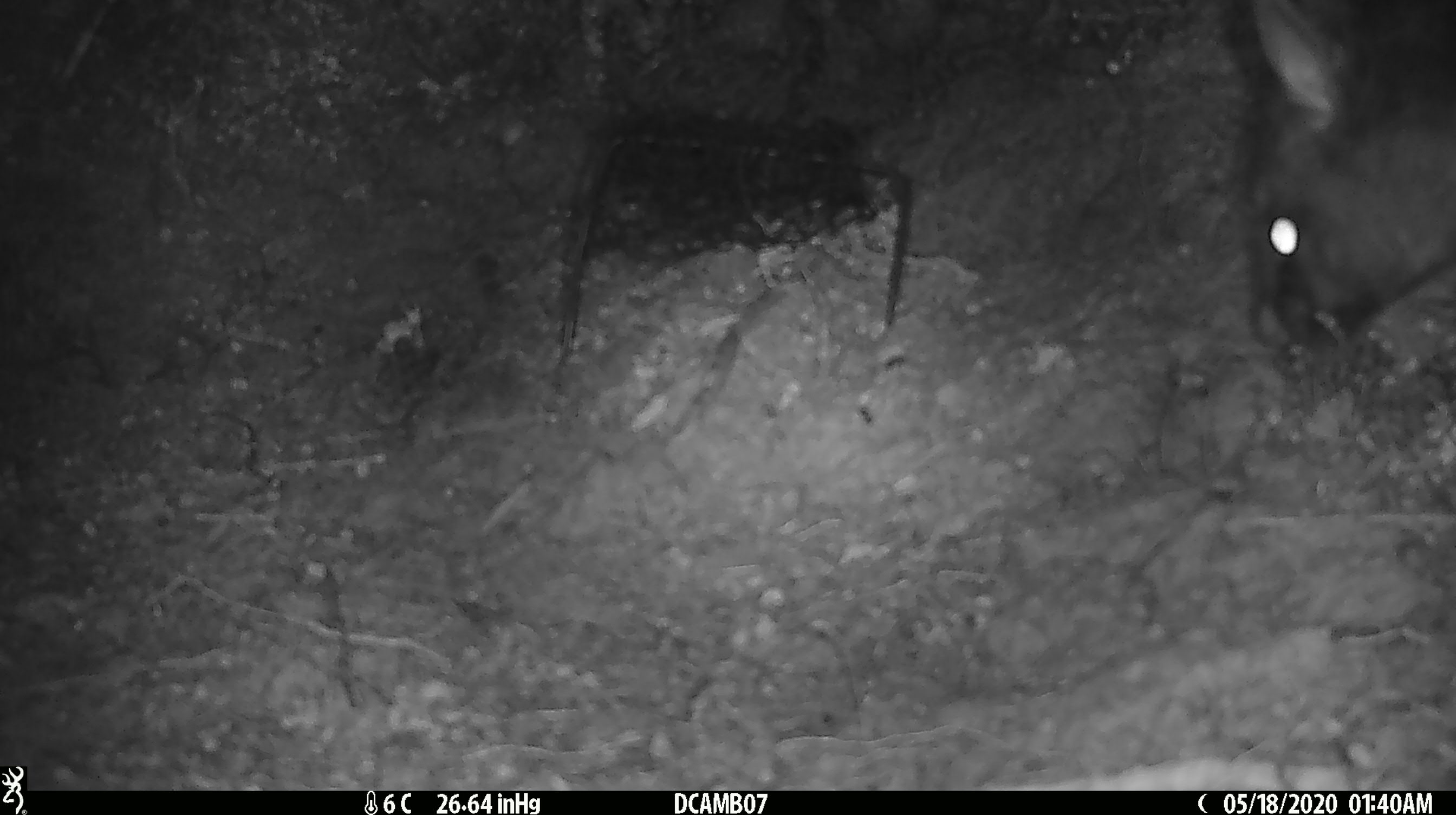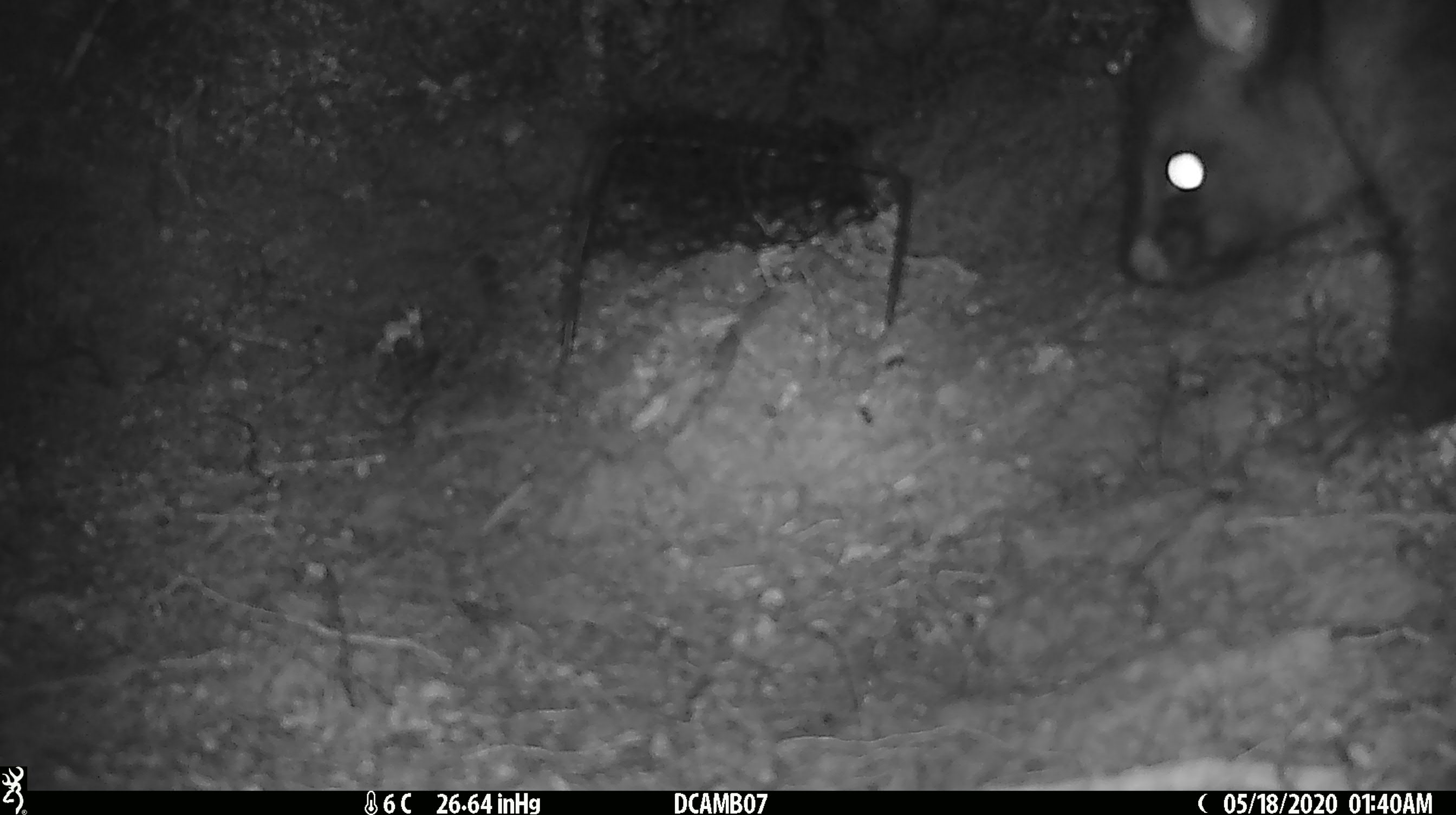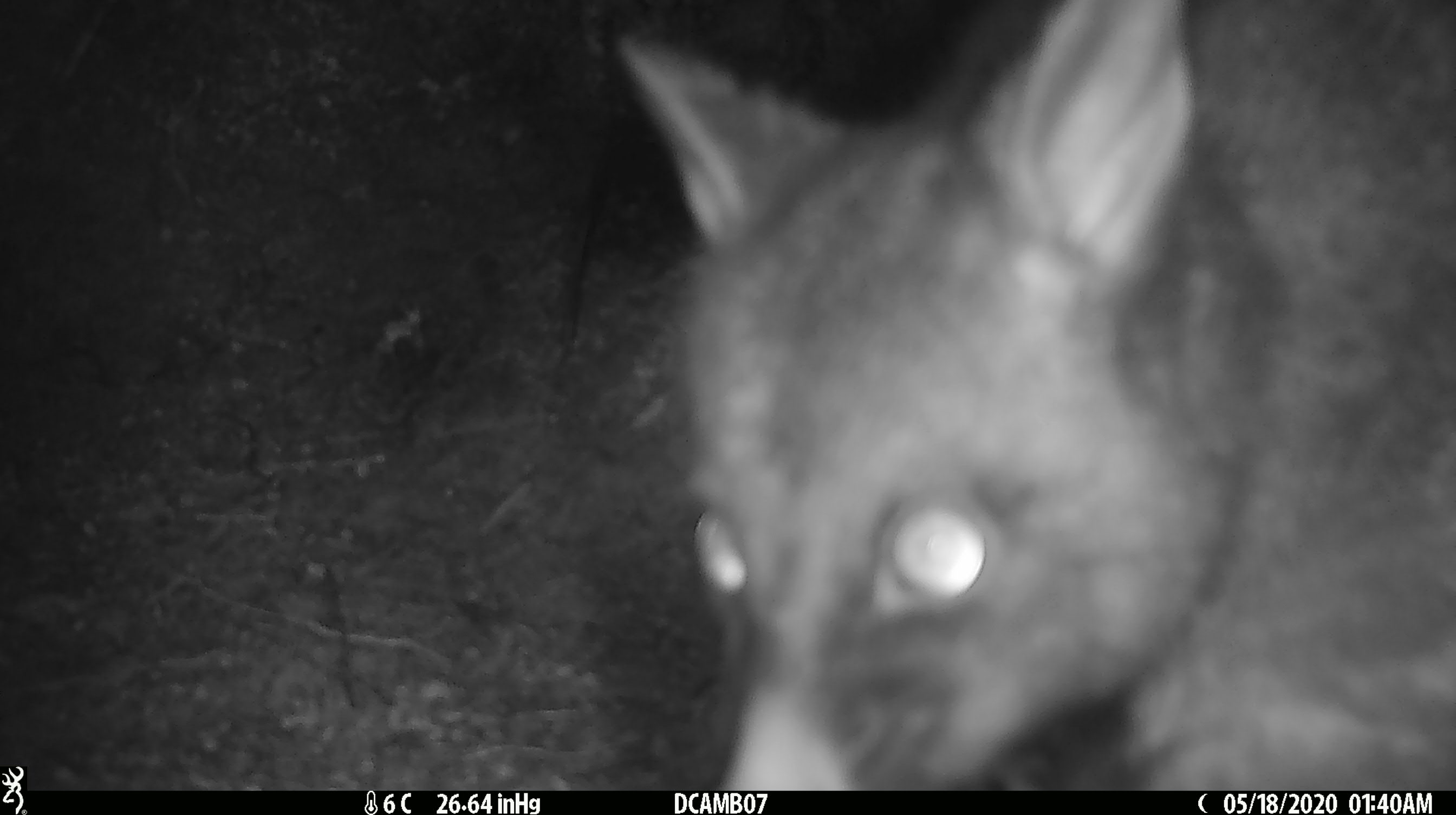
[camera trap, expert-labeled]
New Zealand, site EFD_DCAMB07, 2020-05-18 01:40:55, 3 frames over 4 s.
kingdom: Animalia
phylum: Chordata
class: Mammalia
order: Diprotodontia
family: Phalangeridae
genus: Trichosurus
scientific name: Trichosurus vulpecula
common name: common brushtail possum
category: possum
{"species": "possum (common brushtail possum) (Trichosurus vulpecula)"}